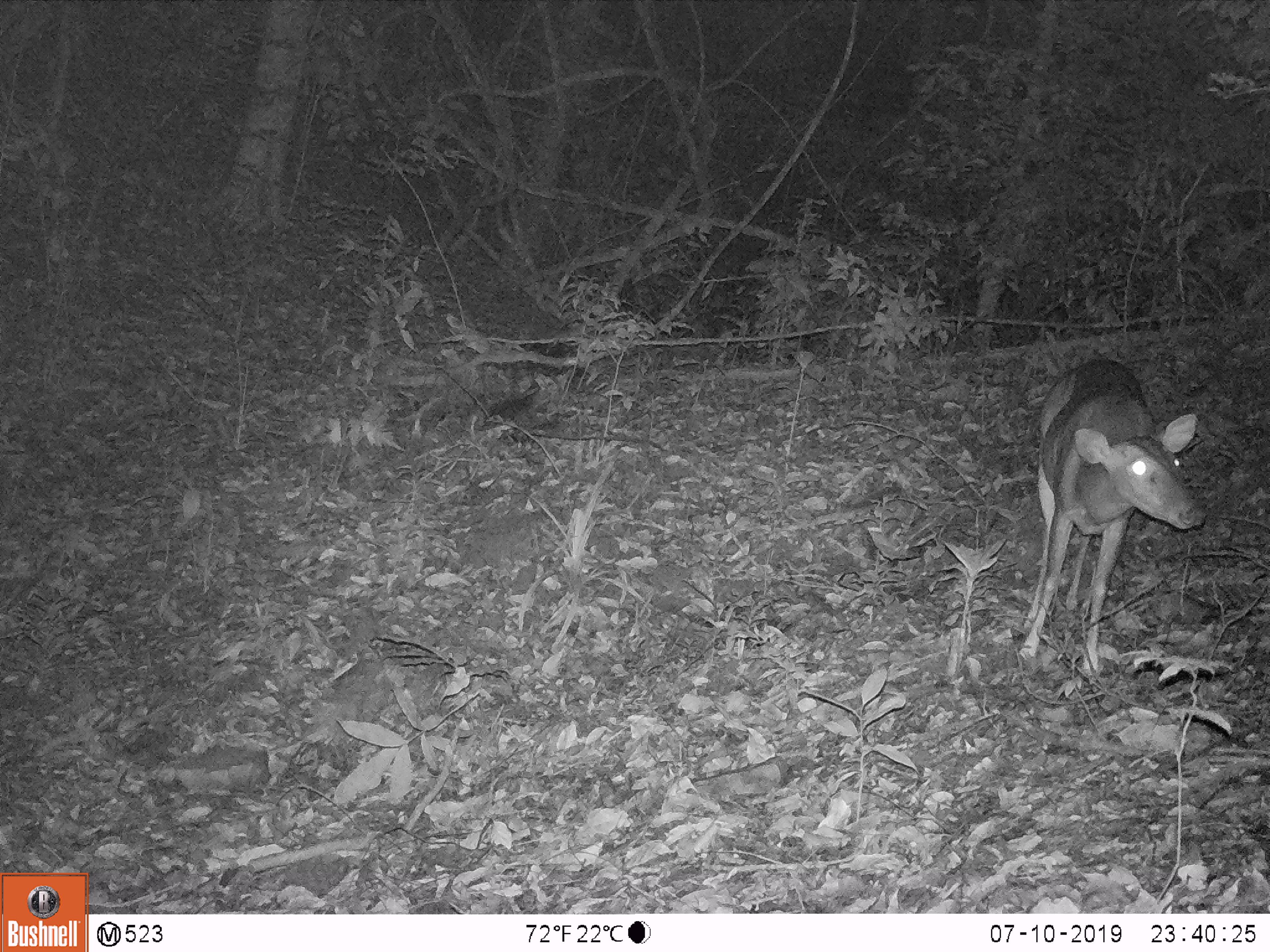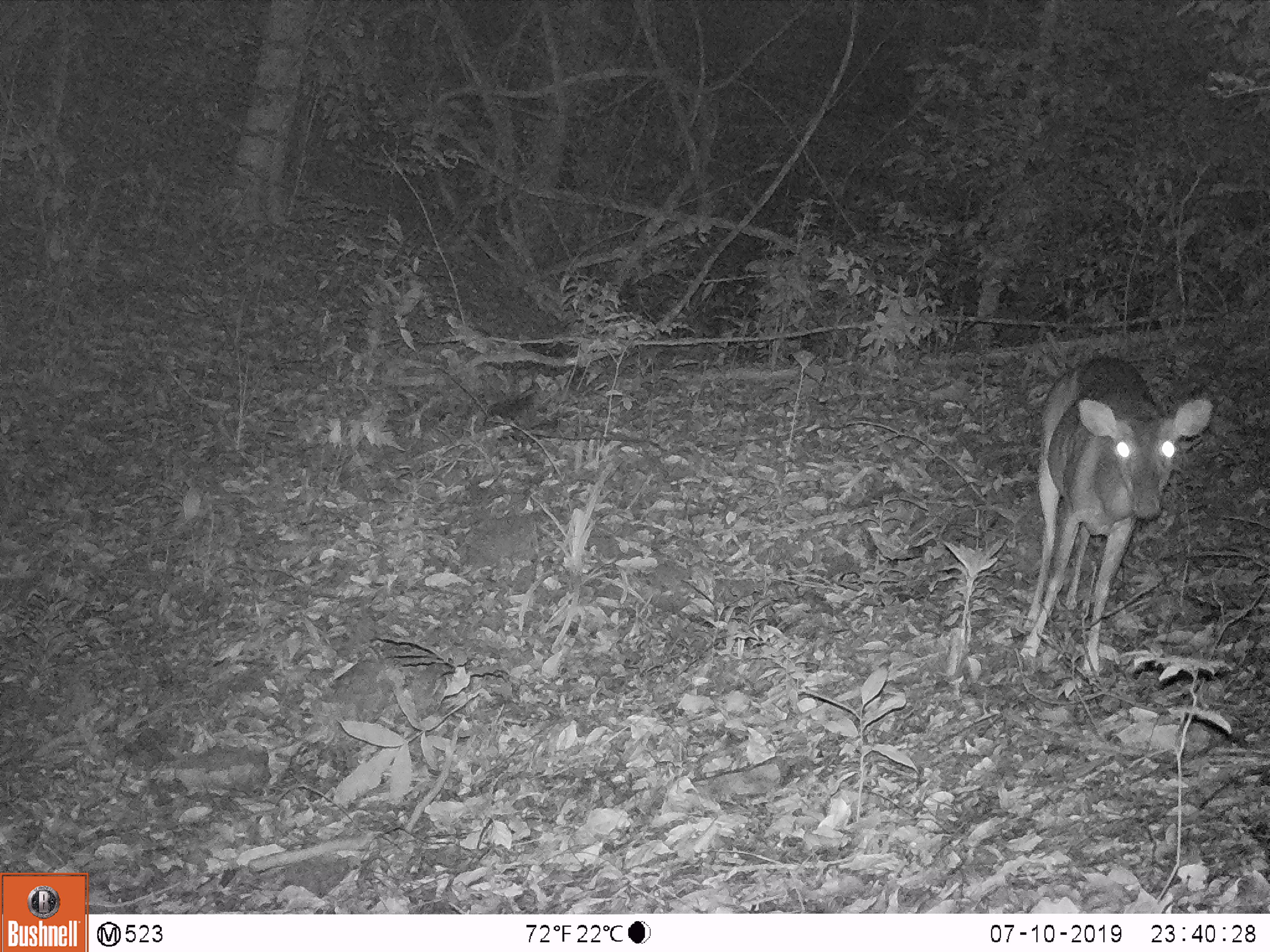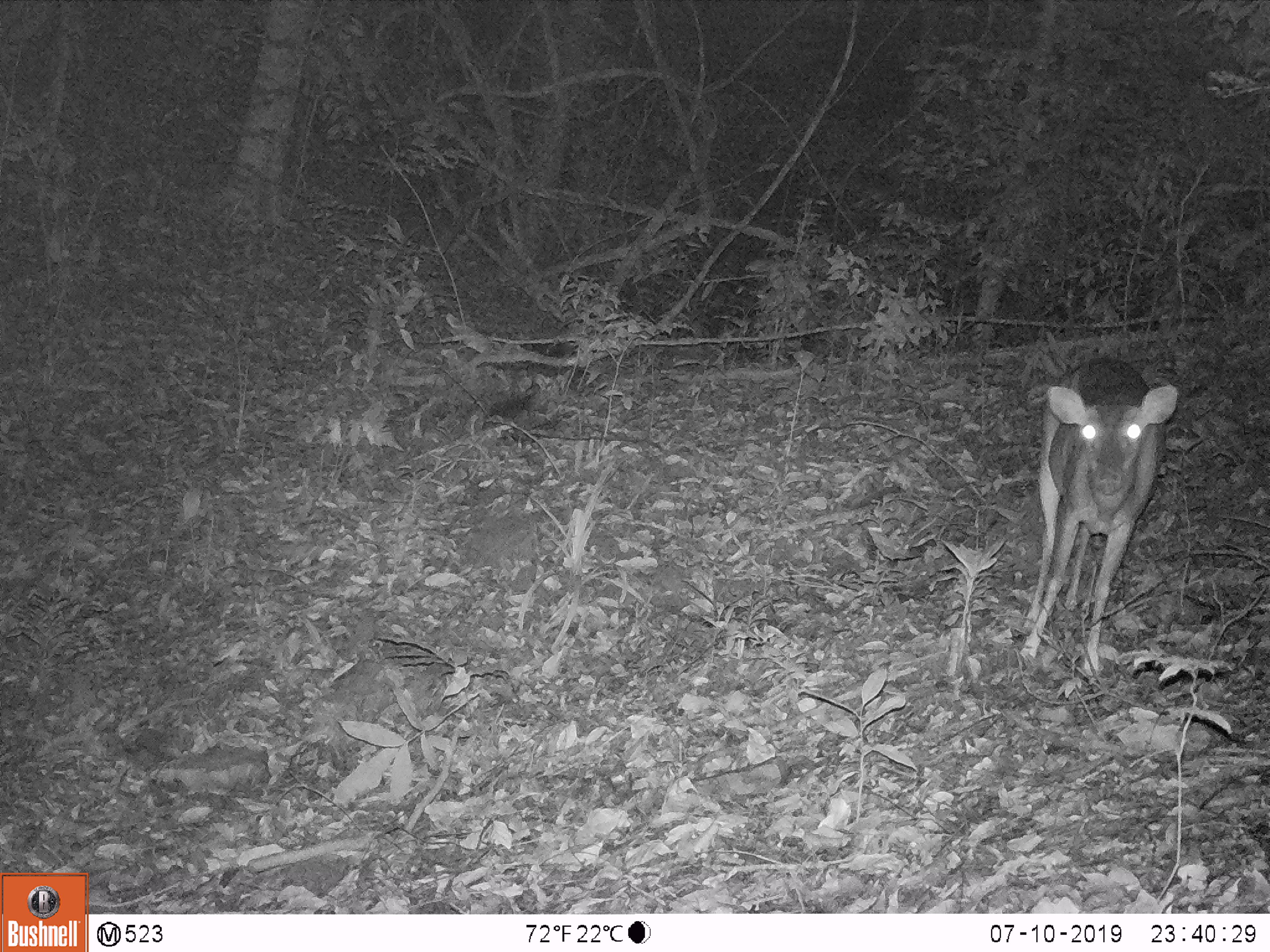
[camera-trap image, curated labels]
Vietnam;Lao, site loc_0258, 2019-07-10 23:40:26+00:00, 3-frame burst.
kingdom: Animalia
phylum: Chordata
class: Mammalia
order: Artiodactyla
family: Cervidae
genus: Muntiacus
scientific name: Muntiacus vuquangensis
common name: large-antlered muntjac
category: large antlered muntjac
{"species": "large antlered muntjac (large-antlered muntjac) (Muntiacus vuquangensis)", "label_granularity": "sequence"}